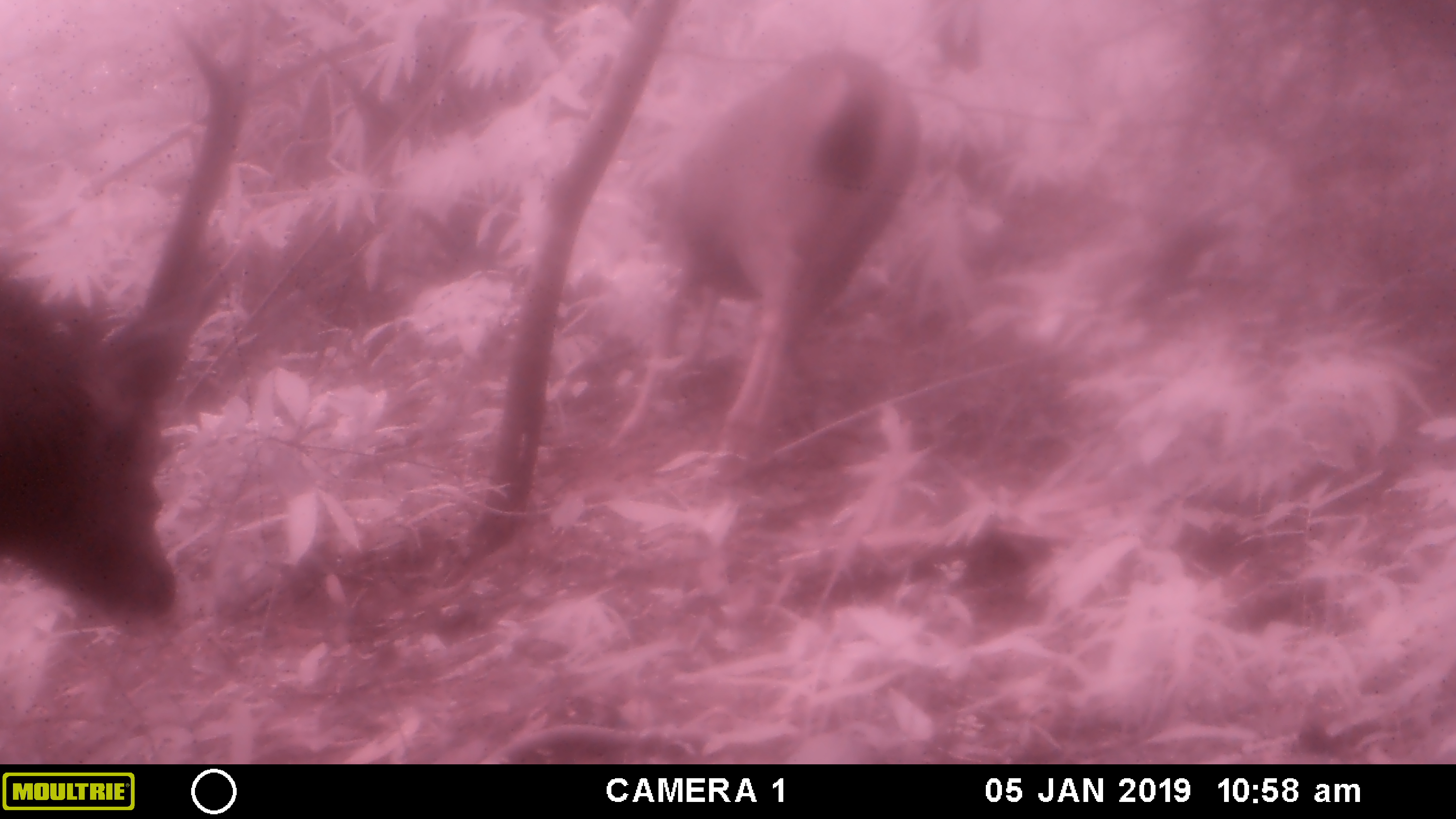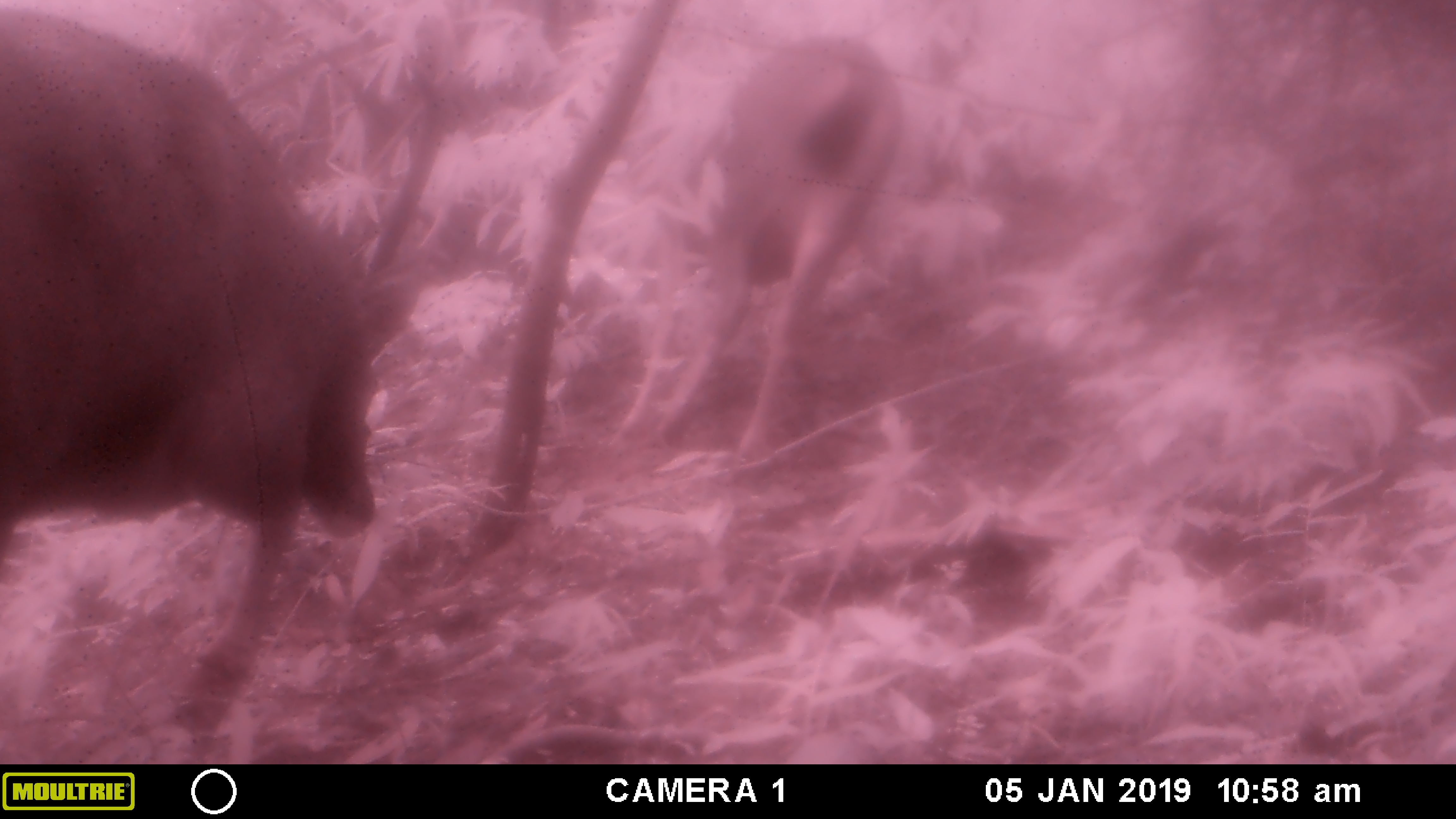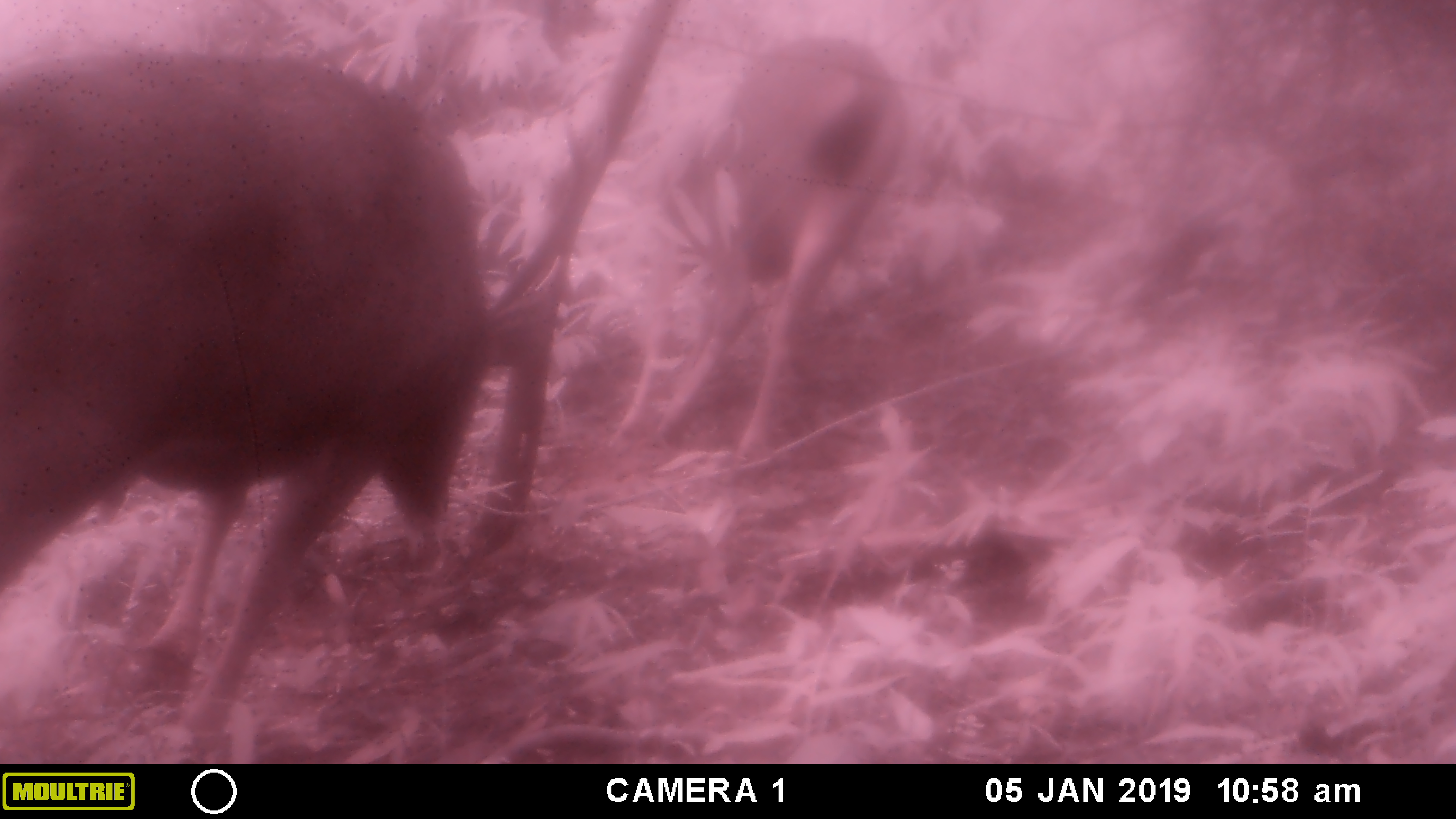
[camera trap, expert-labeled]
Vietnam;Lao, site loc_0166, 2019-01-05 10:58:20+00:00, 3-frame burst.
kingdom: Animalia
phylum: Chordata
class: Mammalia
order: Artiodactyla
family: Cervidae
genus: Rusa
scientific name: Rusa unicolor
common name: sambar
Sambar (Rusa unicolor). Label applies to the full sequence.